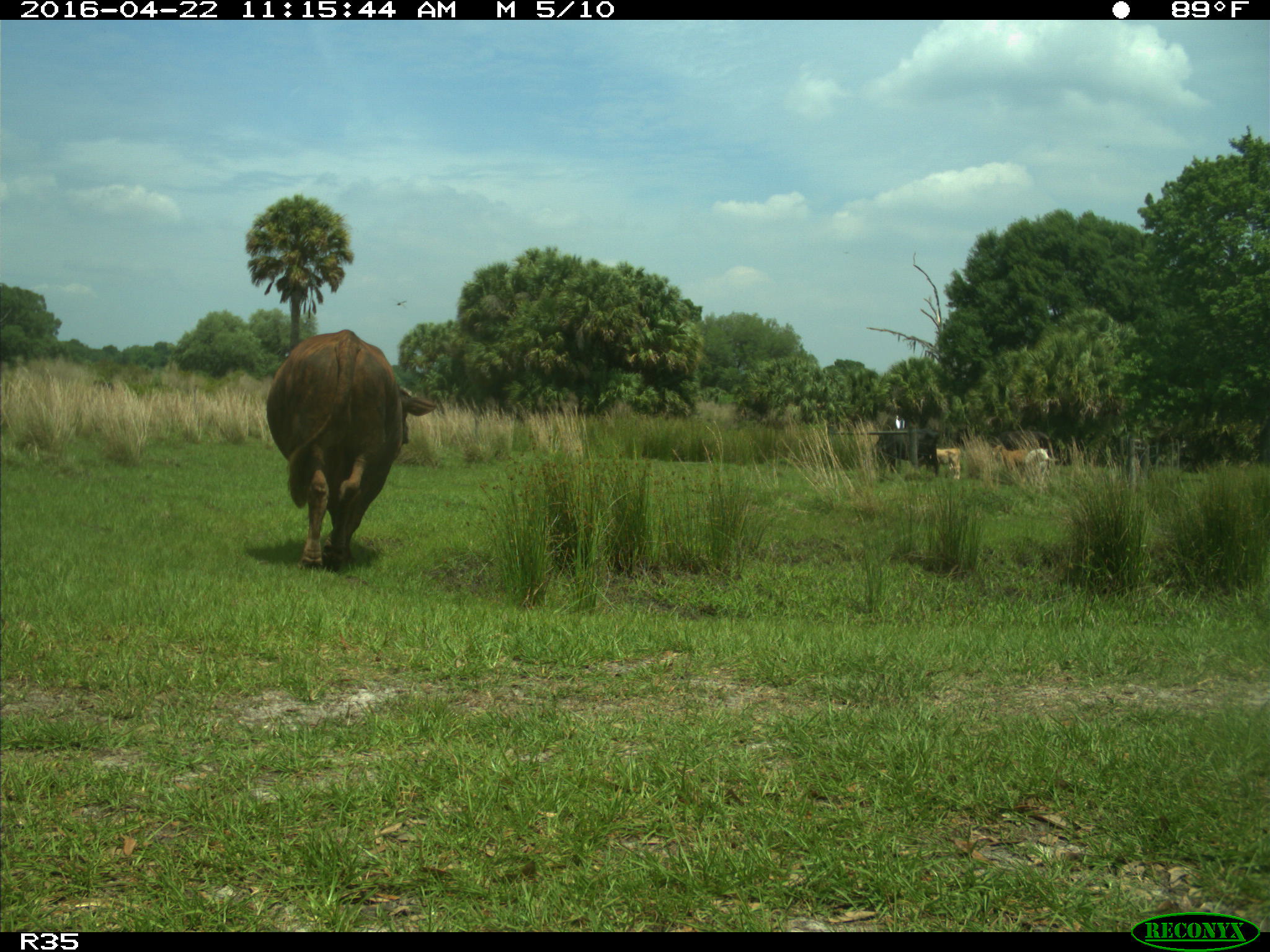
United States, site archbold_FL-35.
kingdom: Animalia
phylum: Chordata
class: Mammalia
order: Artiodactyla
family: Bovidae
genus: Bos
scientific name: Bos taurus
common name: domestic cow